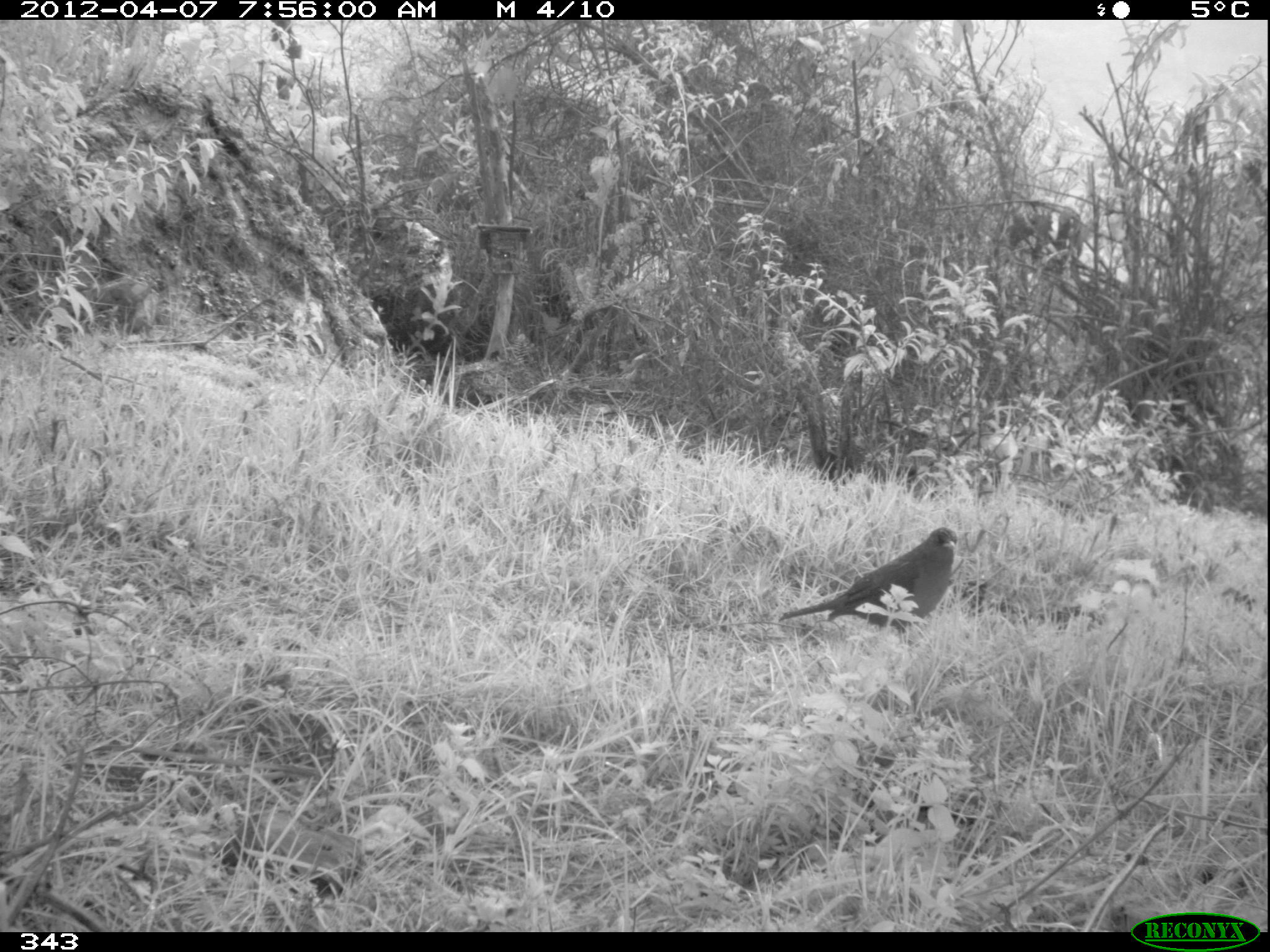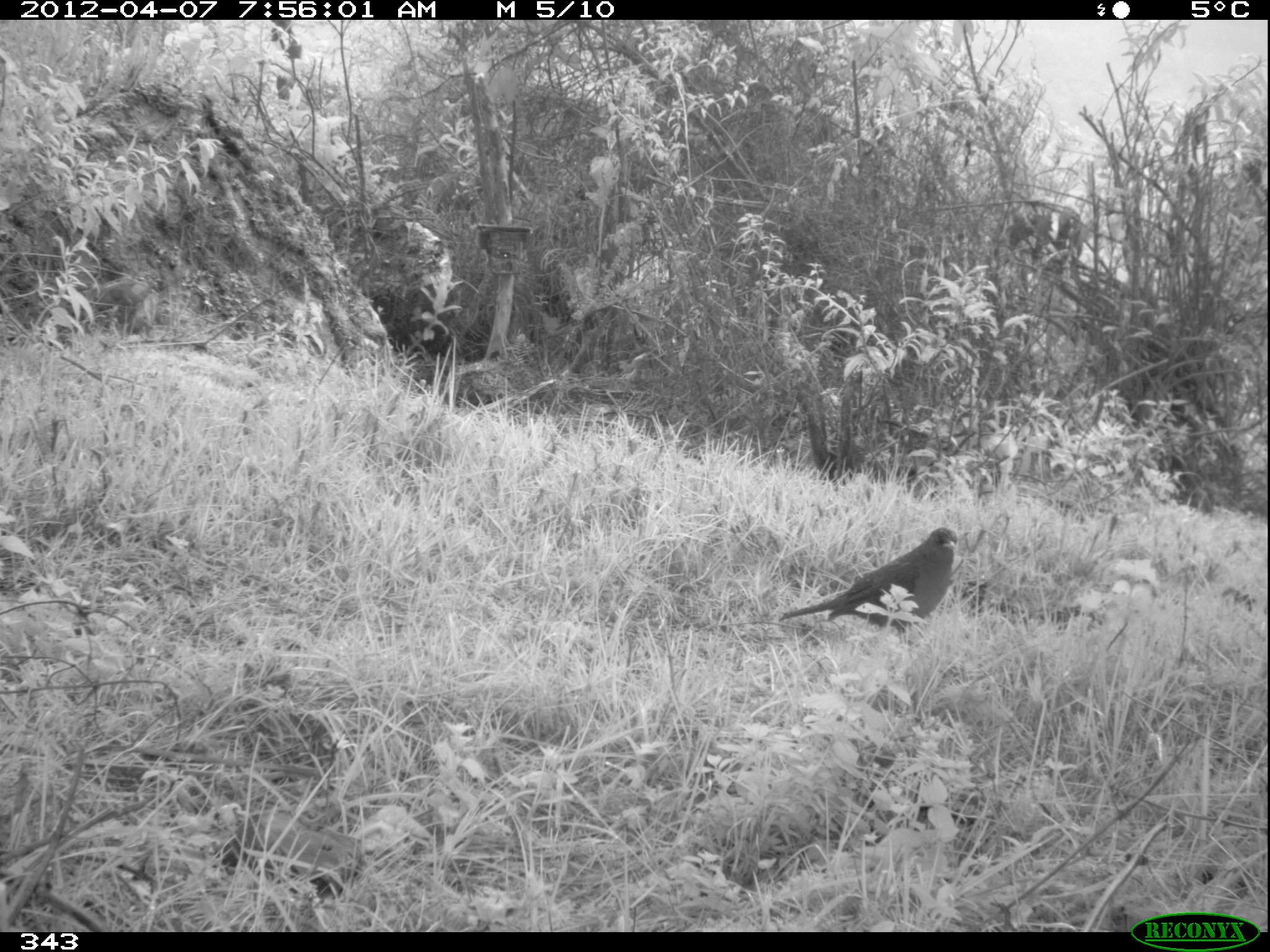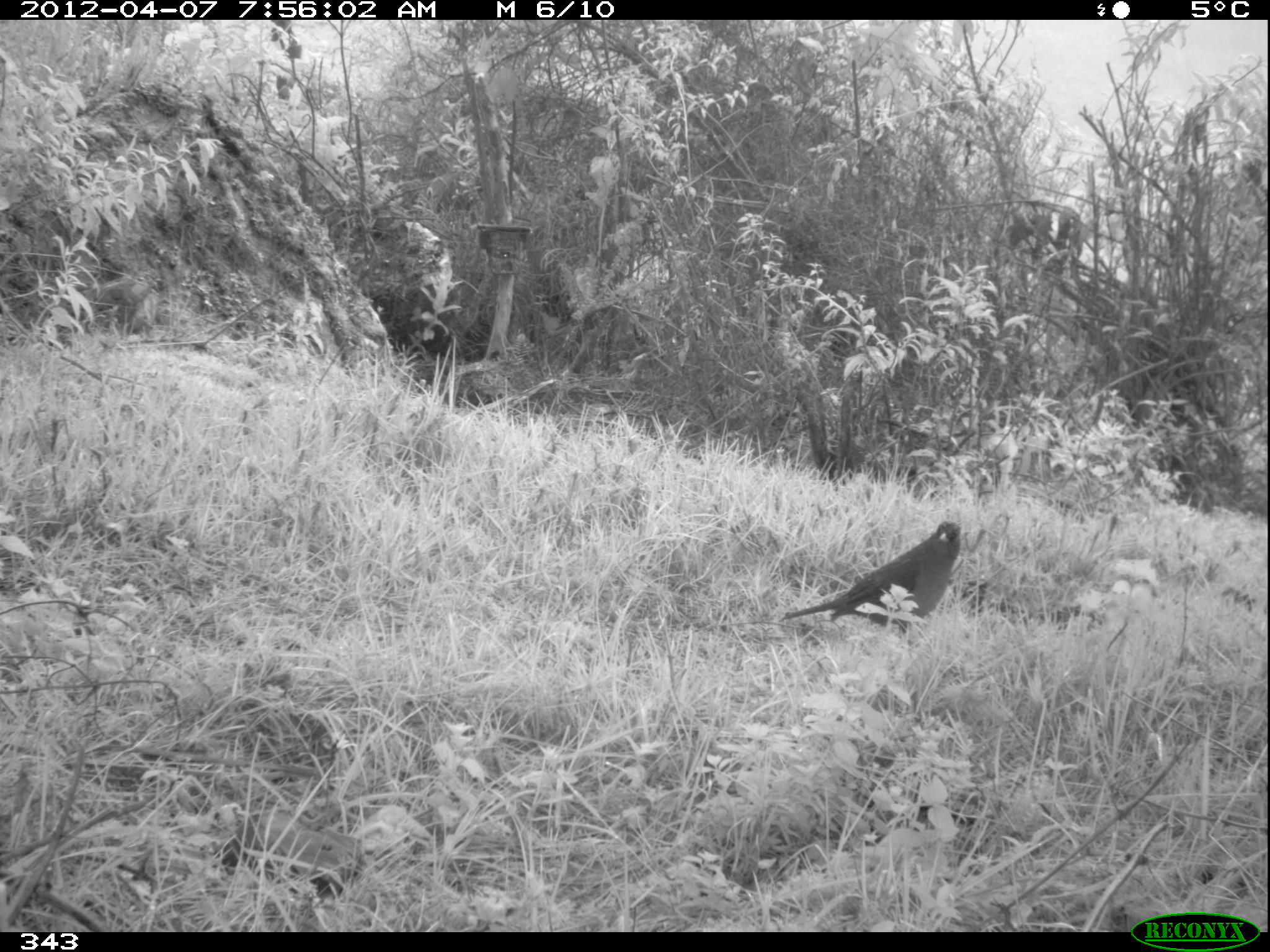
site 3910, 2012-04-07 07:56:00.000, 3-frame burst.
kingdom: Animalia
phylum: Chordata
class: Aves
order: Passeriformes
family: Turdidae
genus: Turdus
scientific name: Turdus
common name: true thrushes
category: turdus sp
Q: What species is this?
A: Turdus sp (true thrushes) (Turdus).